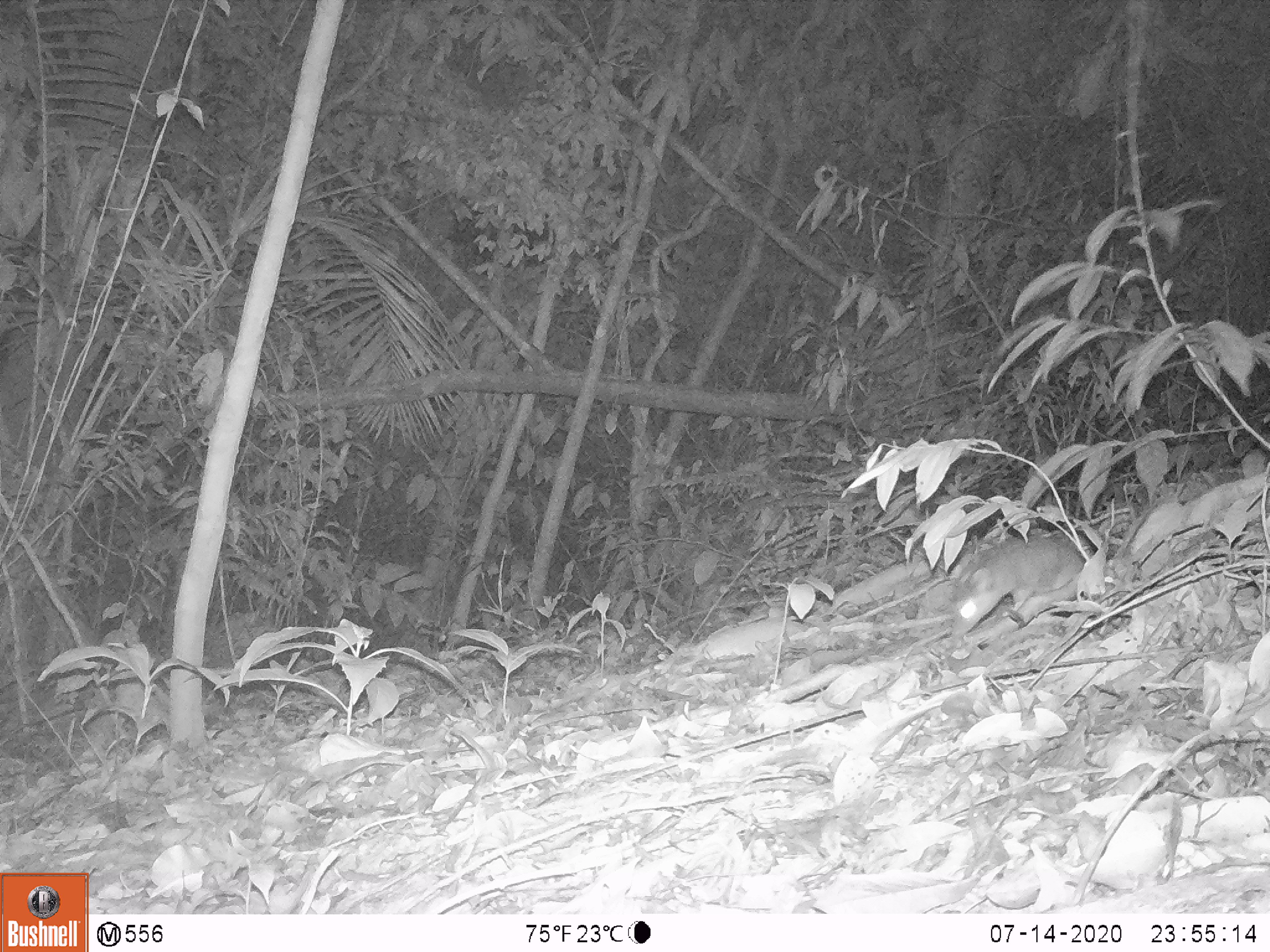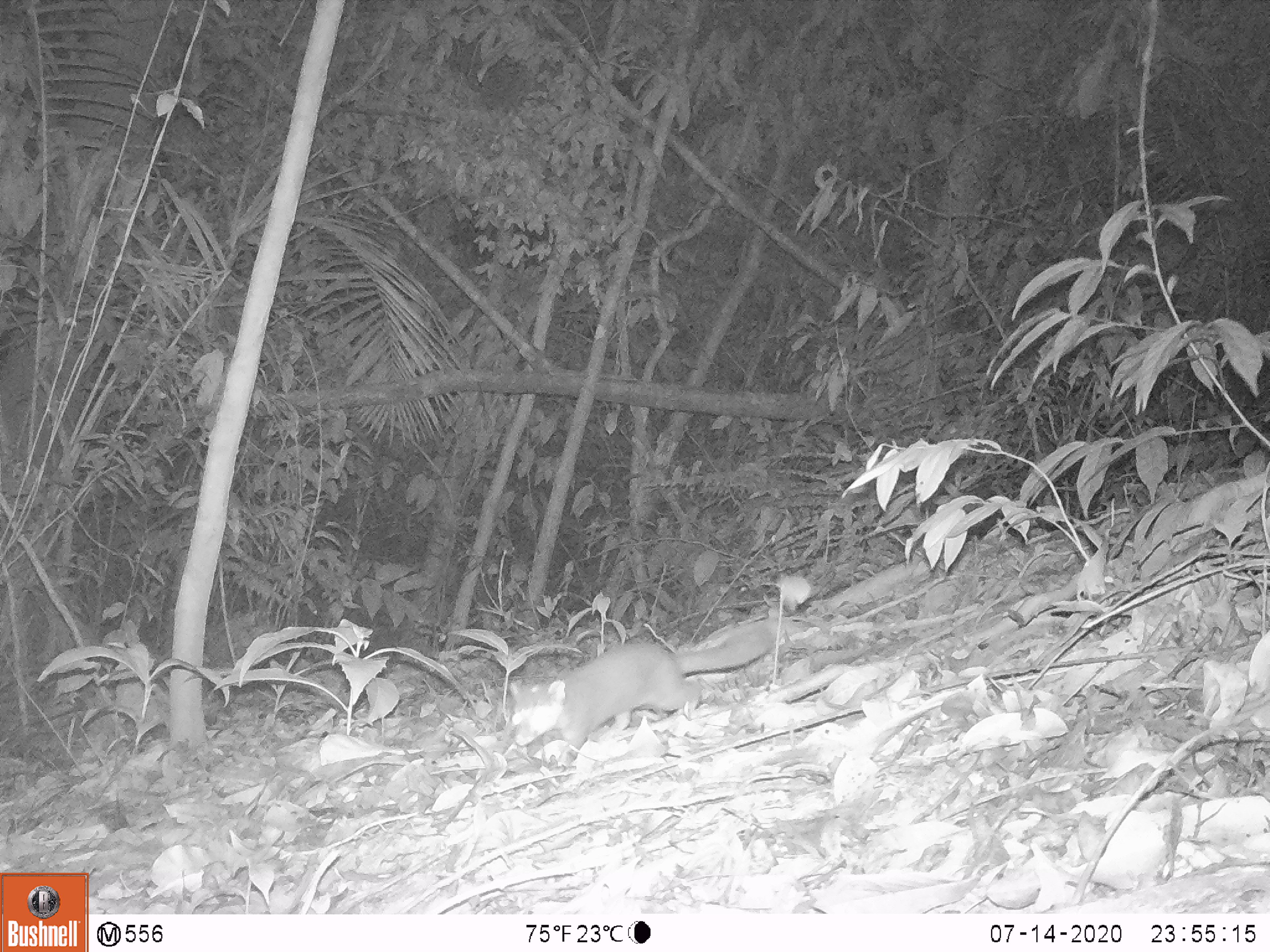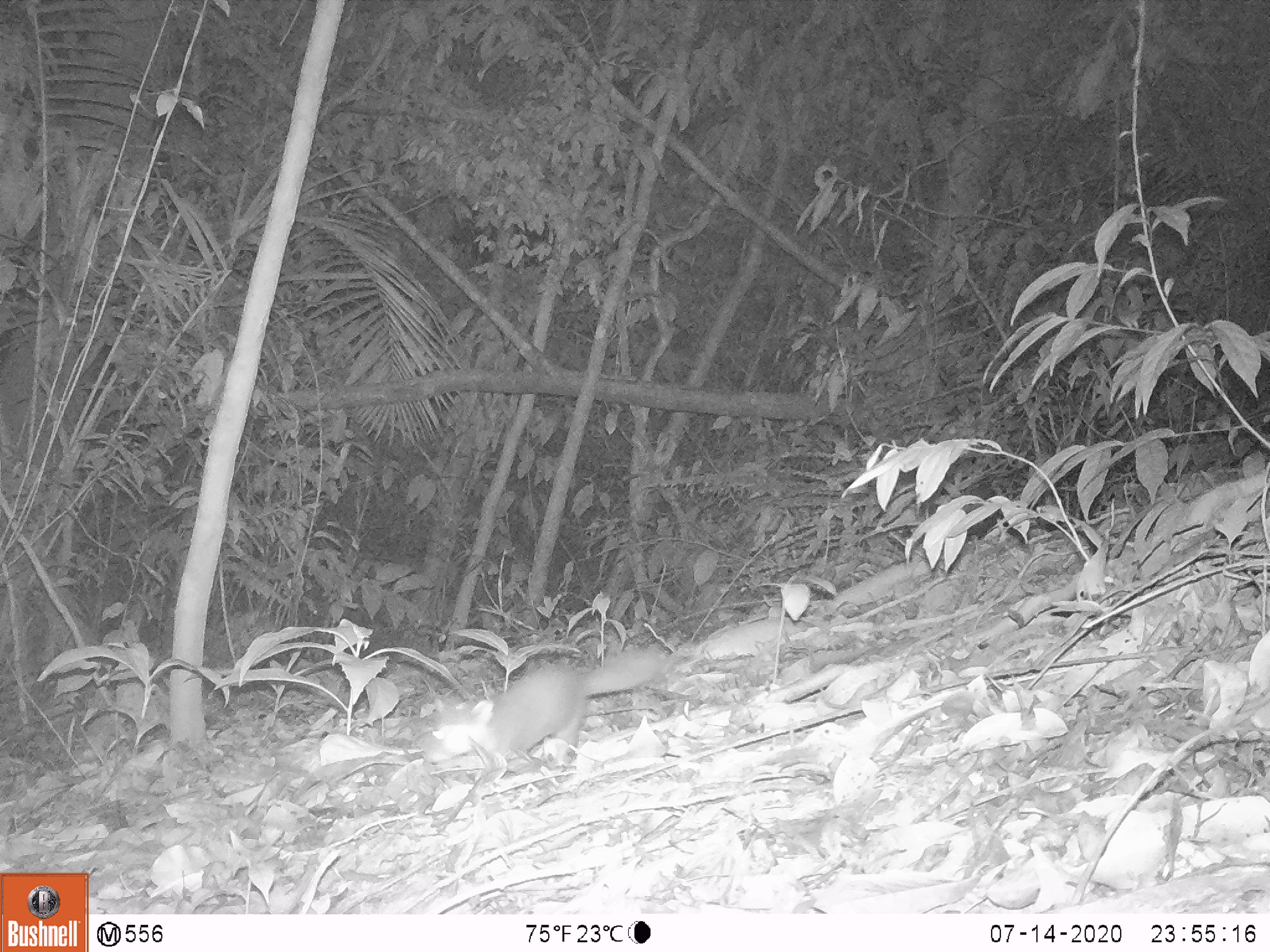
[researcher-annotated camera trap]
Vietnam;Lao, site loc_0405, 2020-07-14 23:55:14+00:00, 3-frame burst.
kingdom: Animalia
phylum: Chordata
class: Mammalia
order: Carnivora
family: Mustelidae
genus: Melogale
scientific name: Melogale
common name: ferret badger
Ferret badger (Melogale). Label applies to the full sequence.